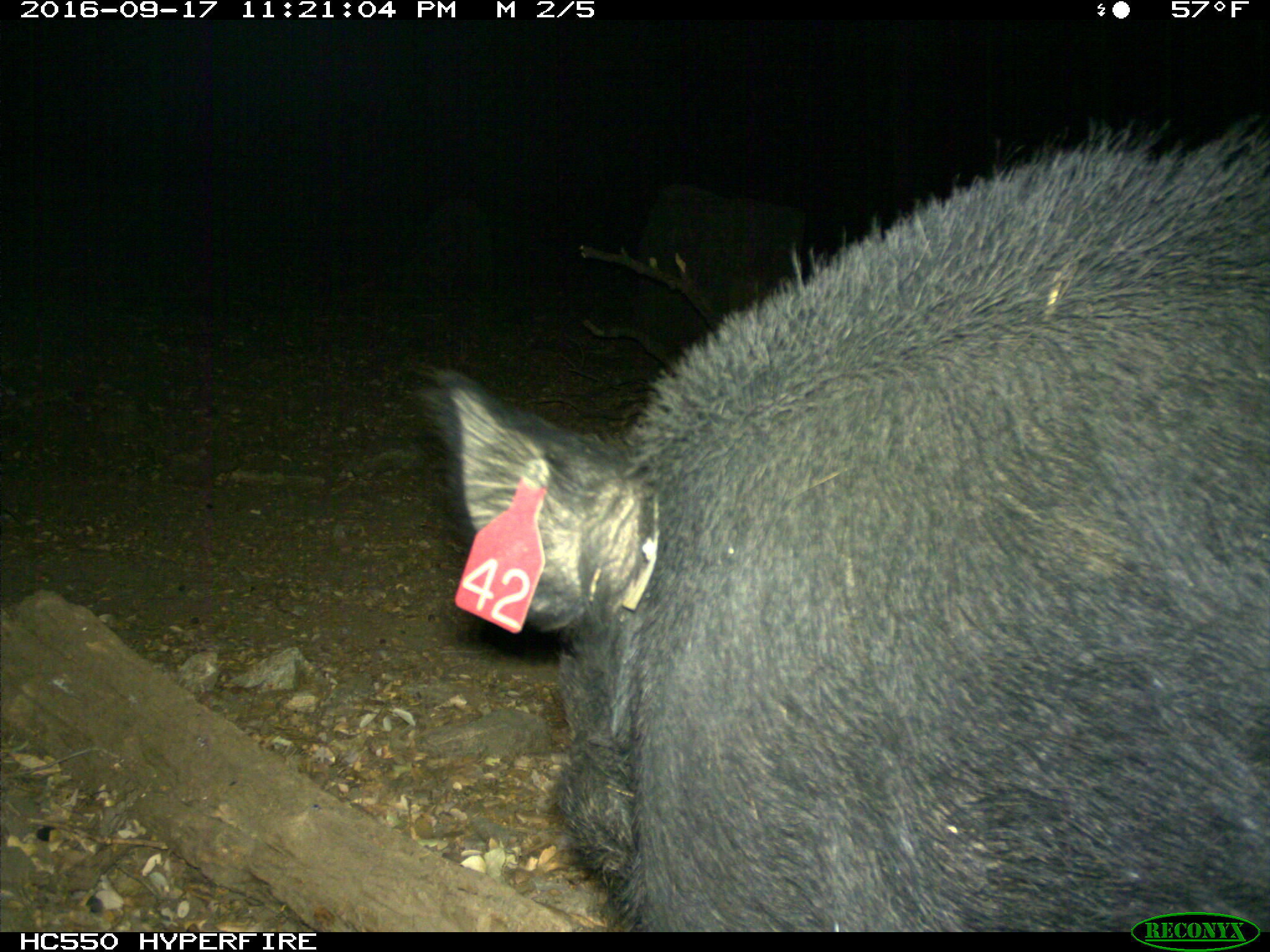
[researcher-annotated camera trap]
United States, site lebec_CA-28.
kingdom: Animalia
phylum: Chordata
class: Mammalia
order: Artiodactyla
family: Suidae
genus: Sus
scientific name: Sus scrofa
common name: wild boar